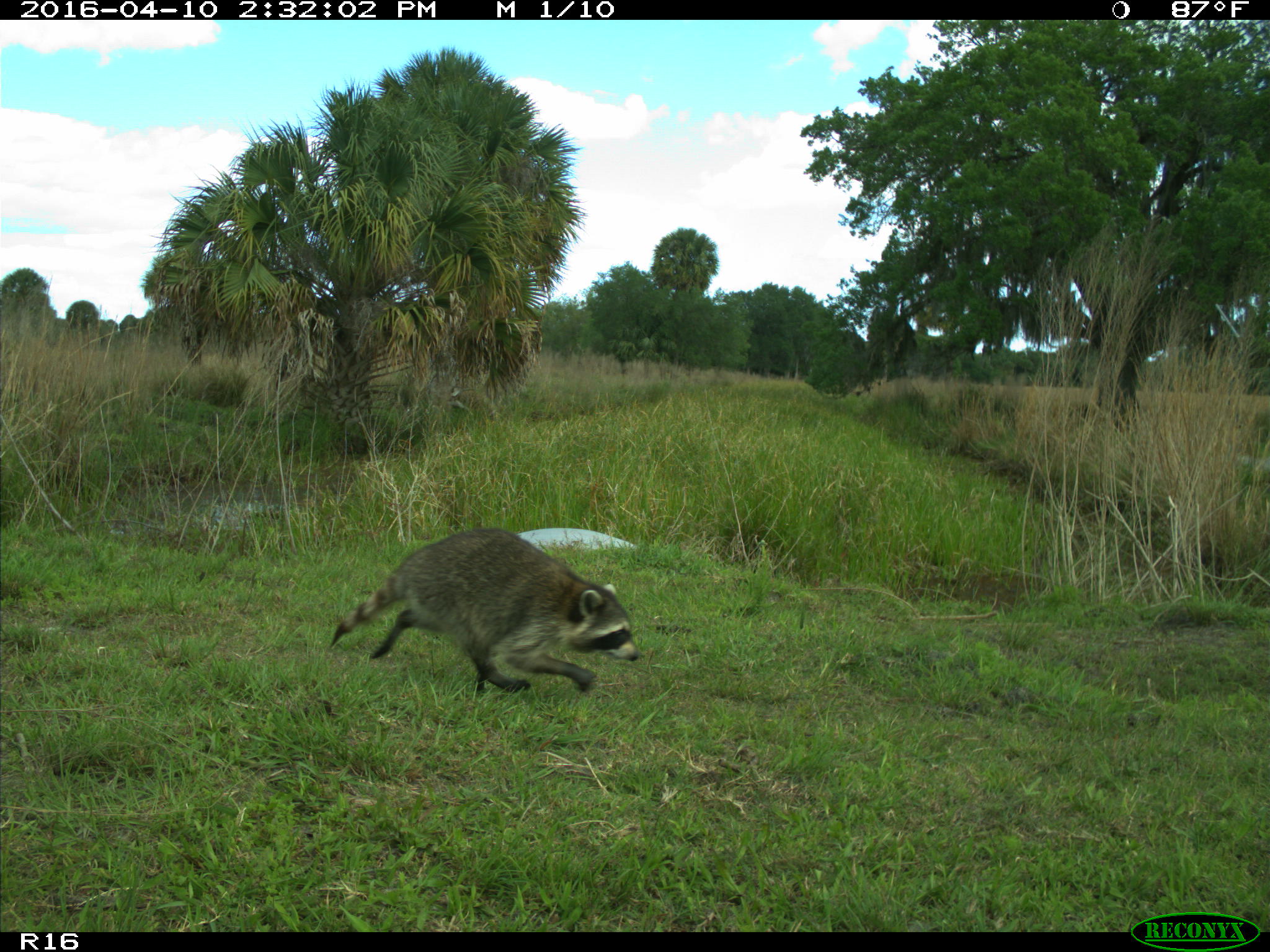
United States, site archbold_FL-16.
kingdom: Animalia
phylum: Chordata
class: Mammalia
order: Carnivora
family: Procyonidae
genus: Procyon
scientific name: Procyon lotor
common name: common raccoon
Procyon lotor (common raccoon).